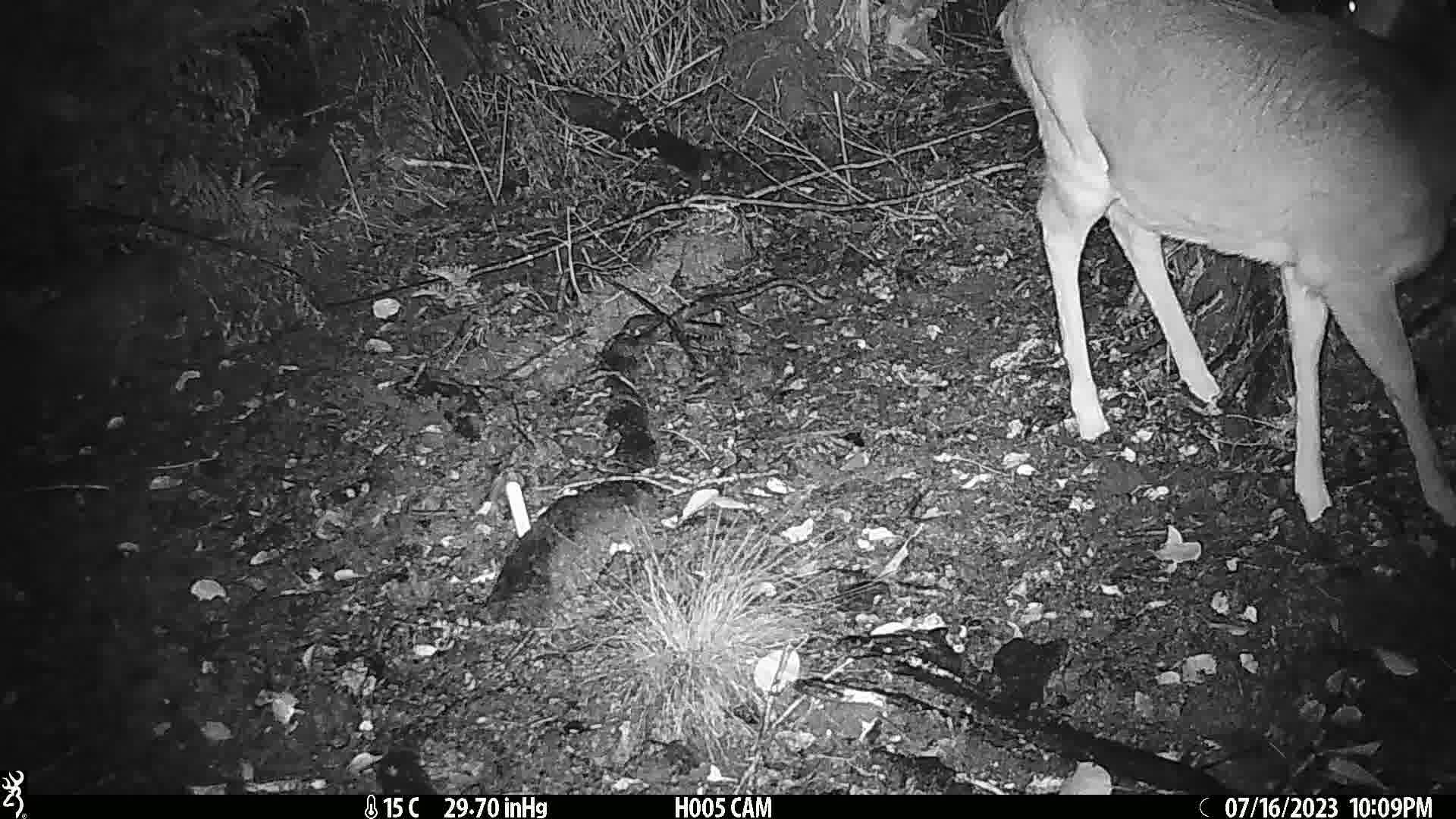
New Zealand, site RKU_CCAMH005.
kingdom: Animalia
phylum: Chordata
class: Mammalia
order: Artiodactyla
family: Cervidae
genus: Odocoileus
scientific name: Odocoileus virginianus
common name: white-tailed deer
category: white tailed deer